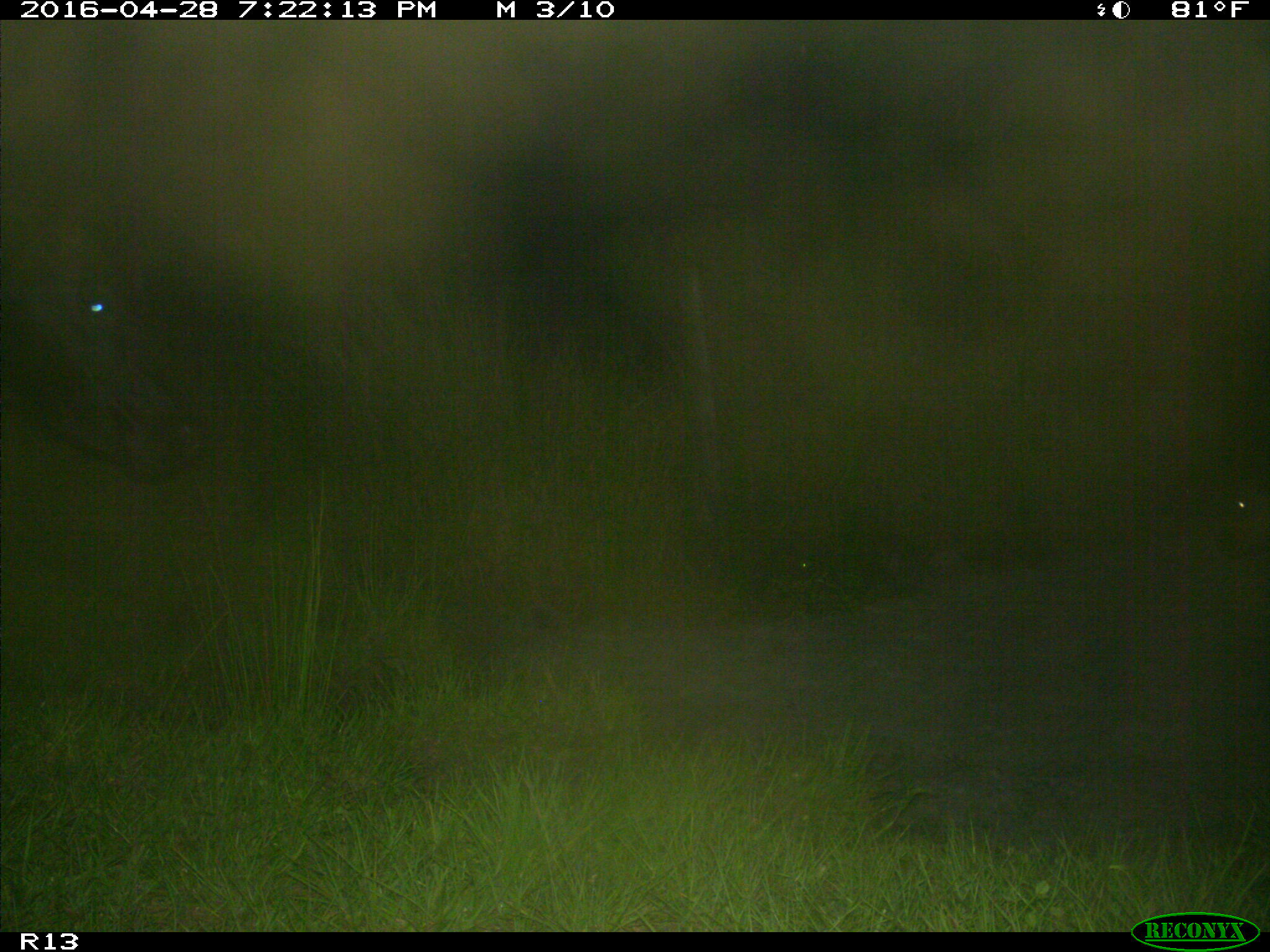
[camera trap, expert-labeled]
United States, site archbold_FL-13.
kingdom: Animalia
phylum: Chordata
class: Mammalia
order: Artiodactyla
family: Bovidae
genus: Bos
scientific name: Bos taurus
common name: domestic cow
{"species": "Bos taurus (domestic cow)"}